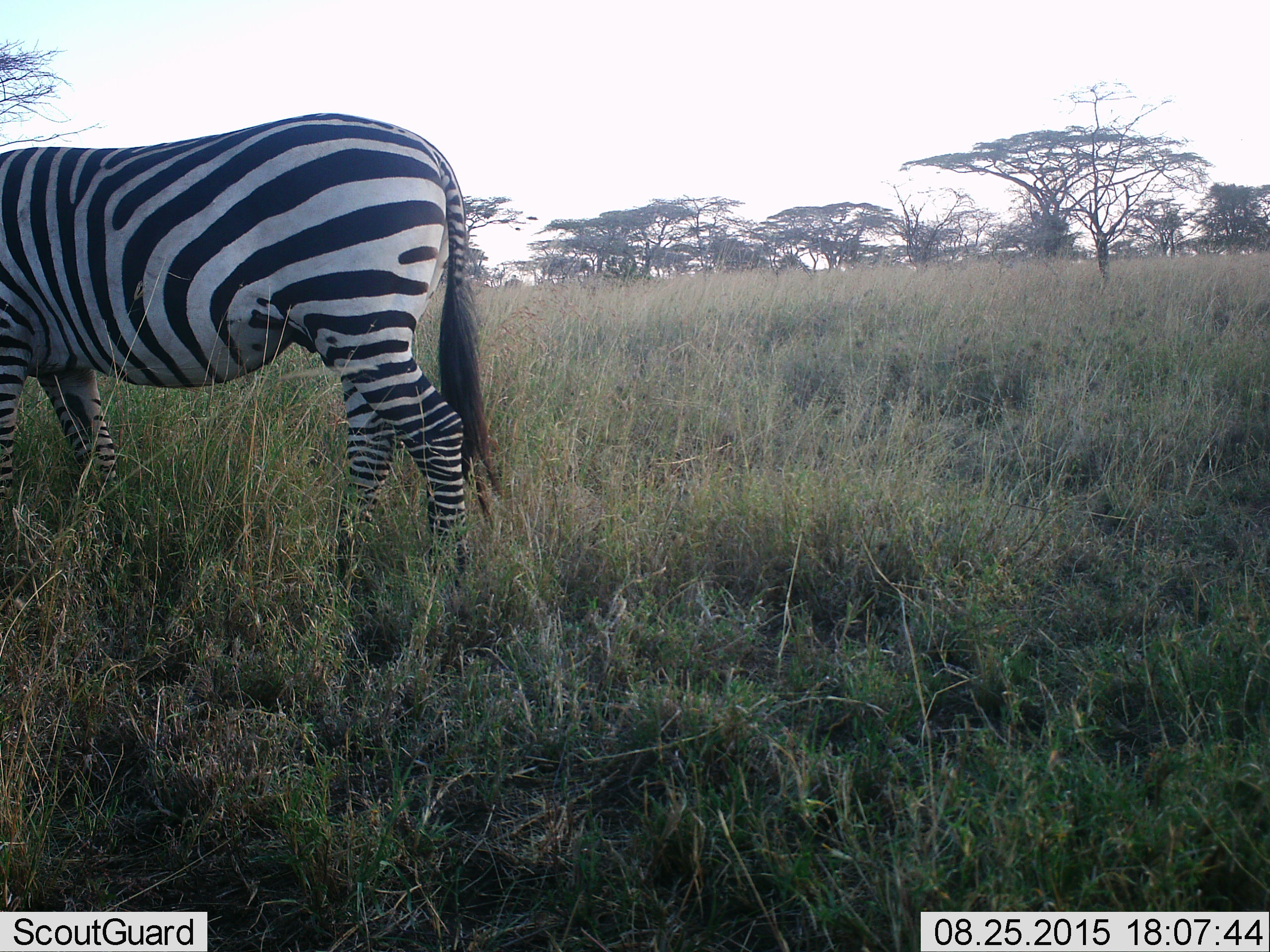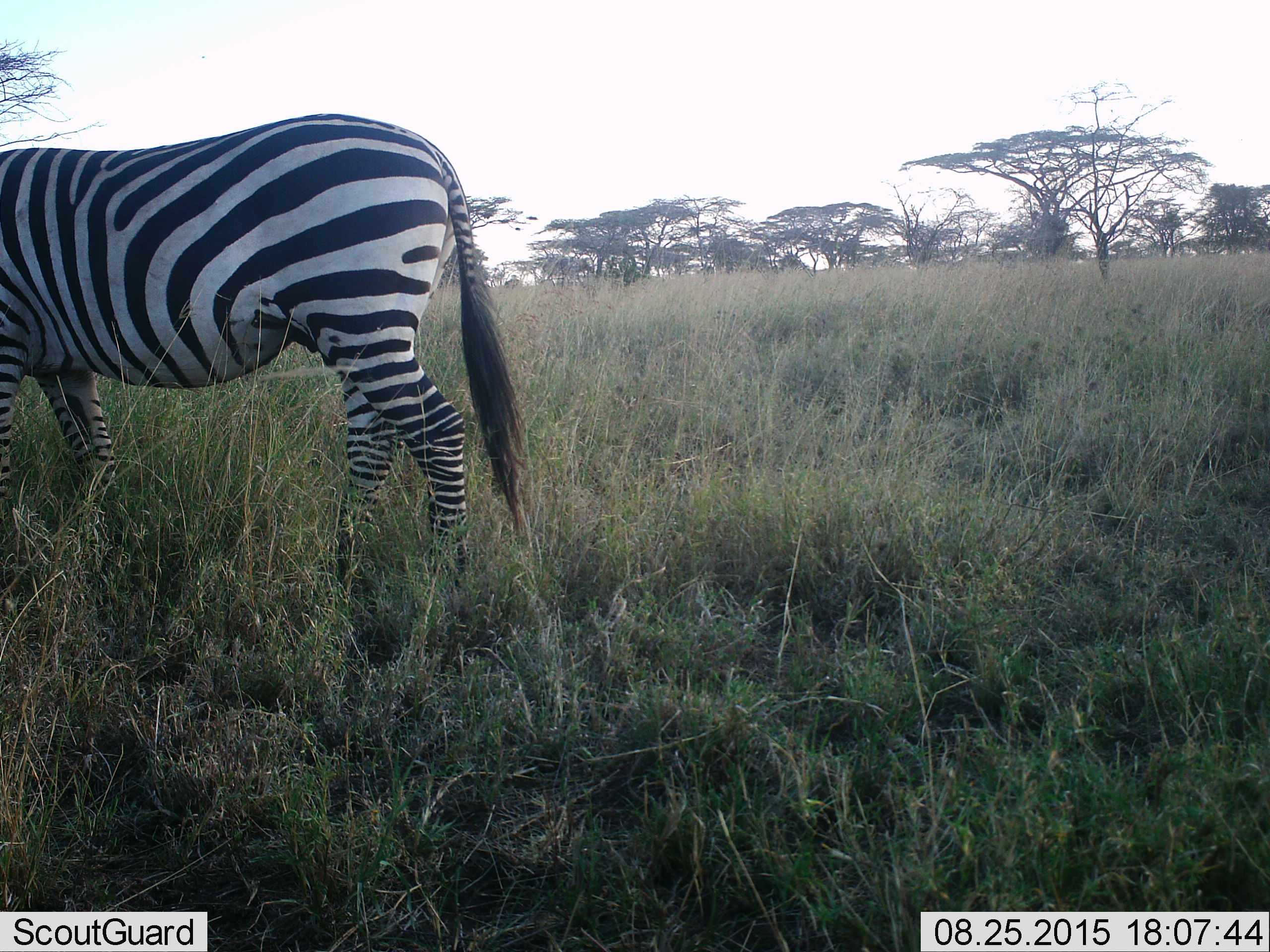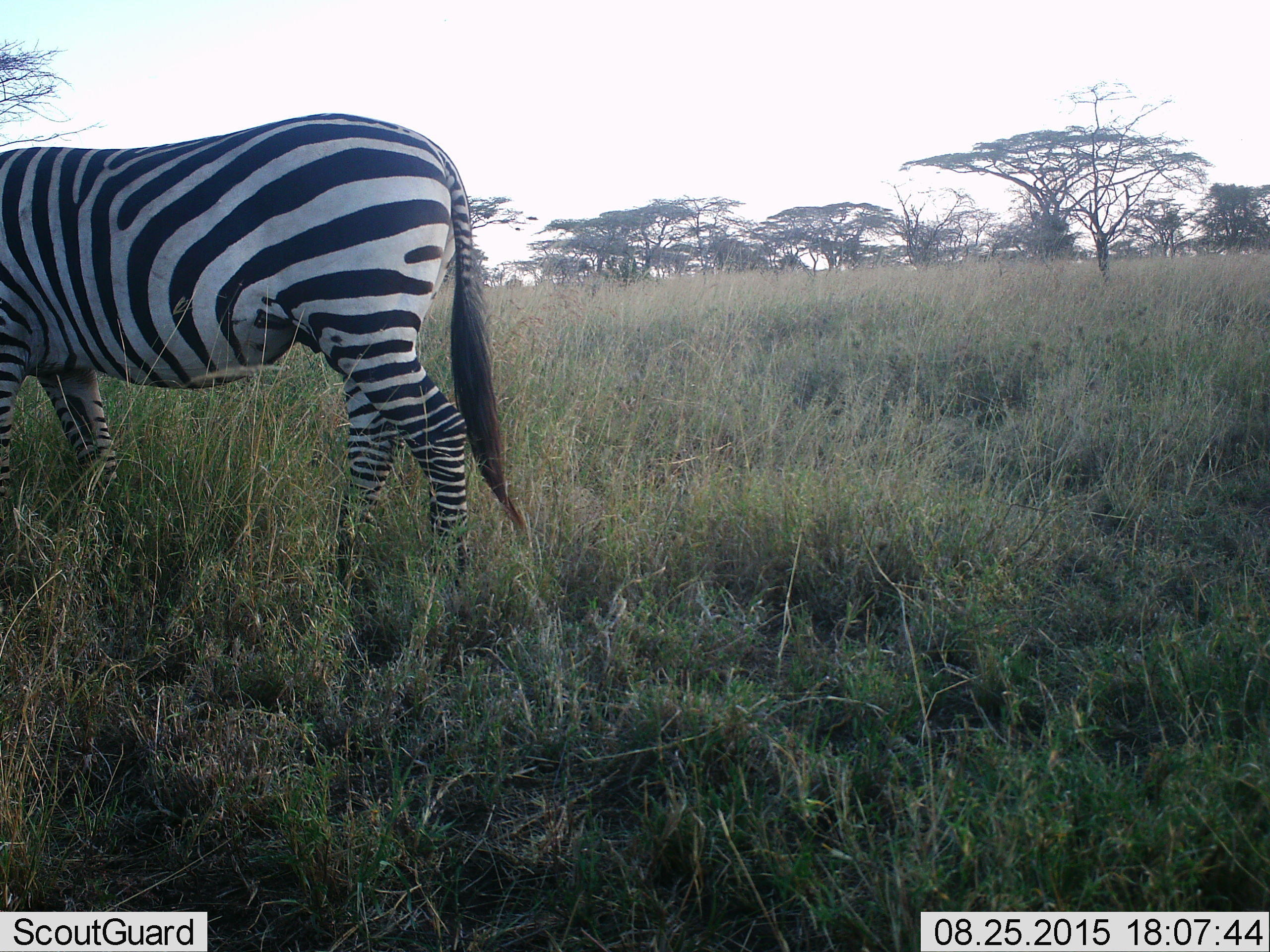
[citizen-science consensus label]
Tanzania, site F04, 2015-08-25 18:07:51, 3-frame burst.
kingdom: Animalia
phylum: Chordata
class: Mammalia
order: Perissodactyla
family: Equidae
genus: Equus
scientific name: Equus quagga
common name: plains zebra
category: zebra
Zebra (plains zebra) (Equus quagga), count 1. Behavior (volunteer vote fractions): standing 67%, resting 0%, moving 11%, interacting 0%. Young present (vote fraction): 0%. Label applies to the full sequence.